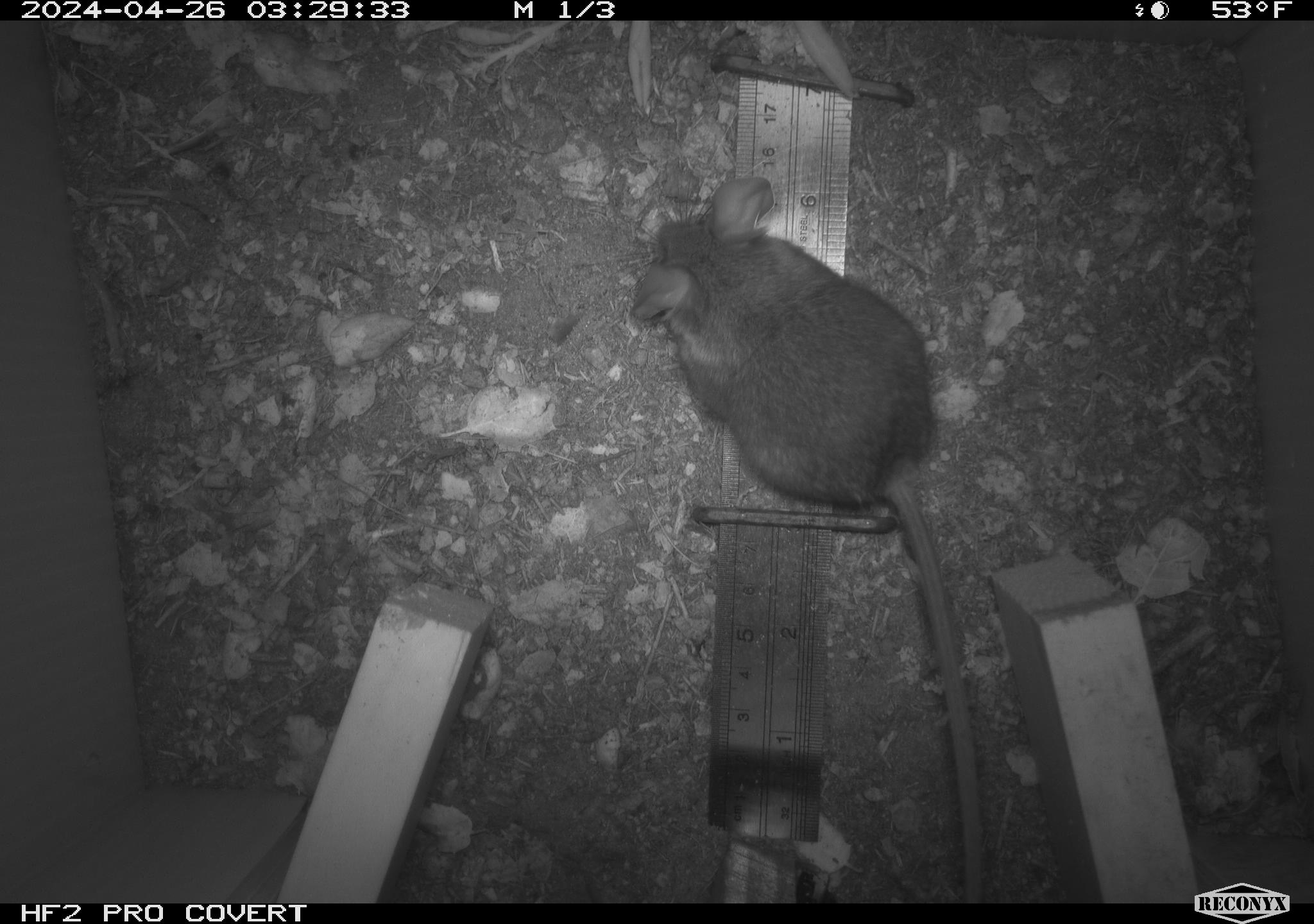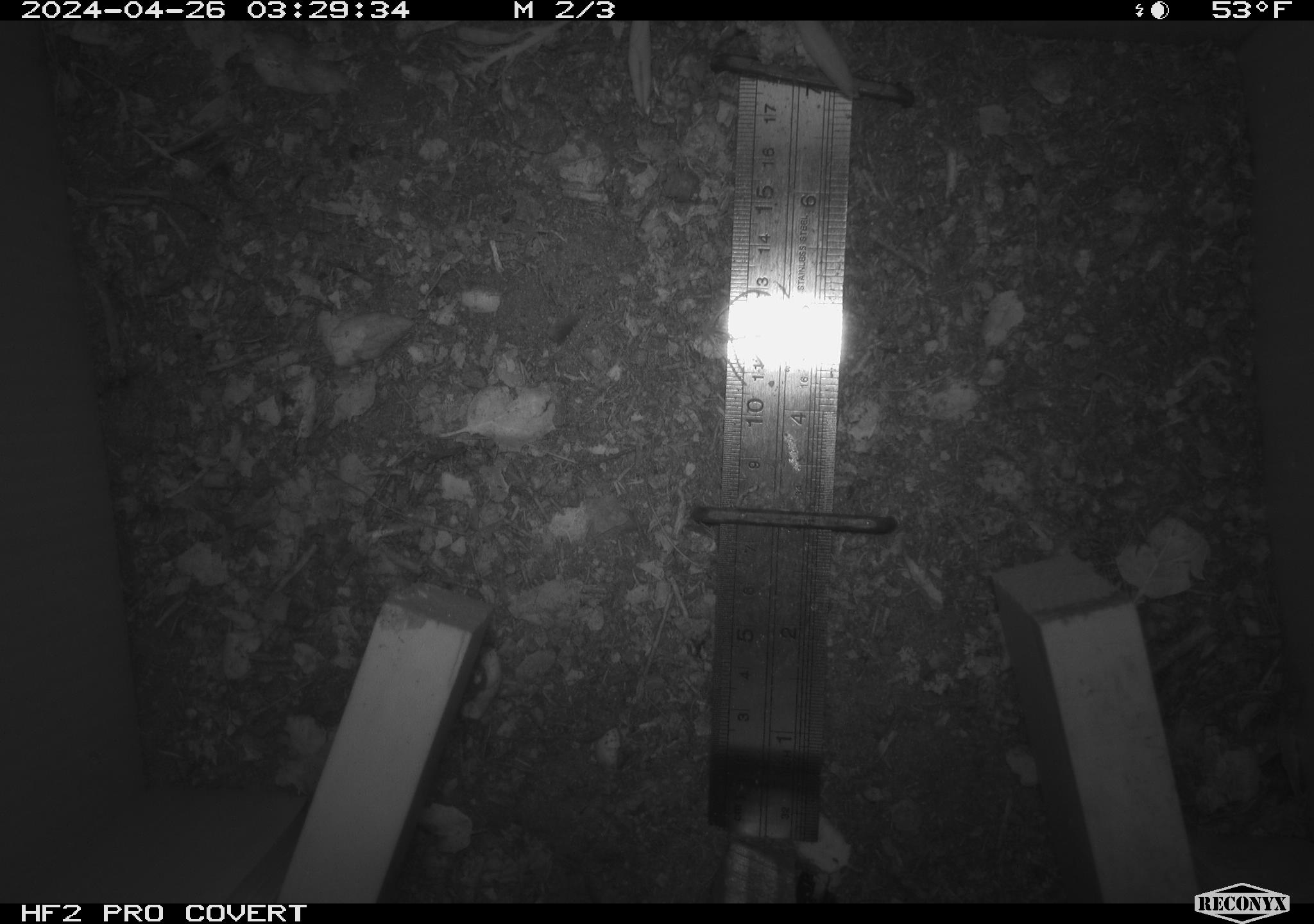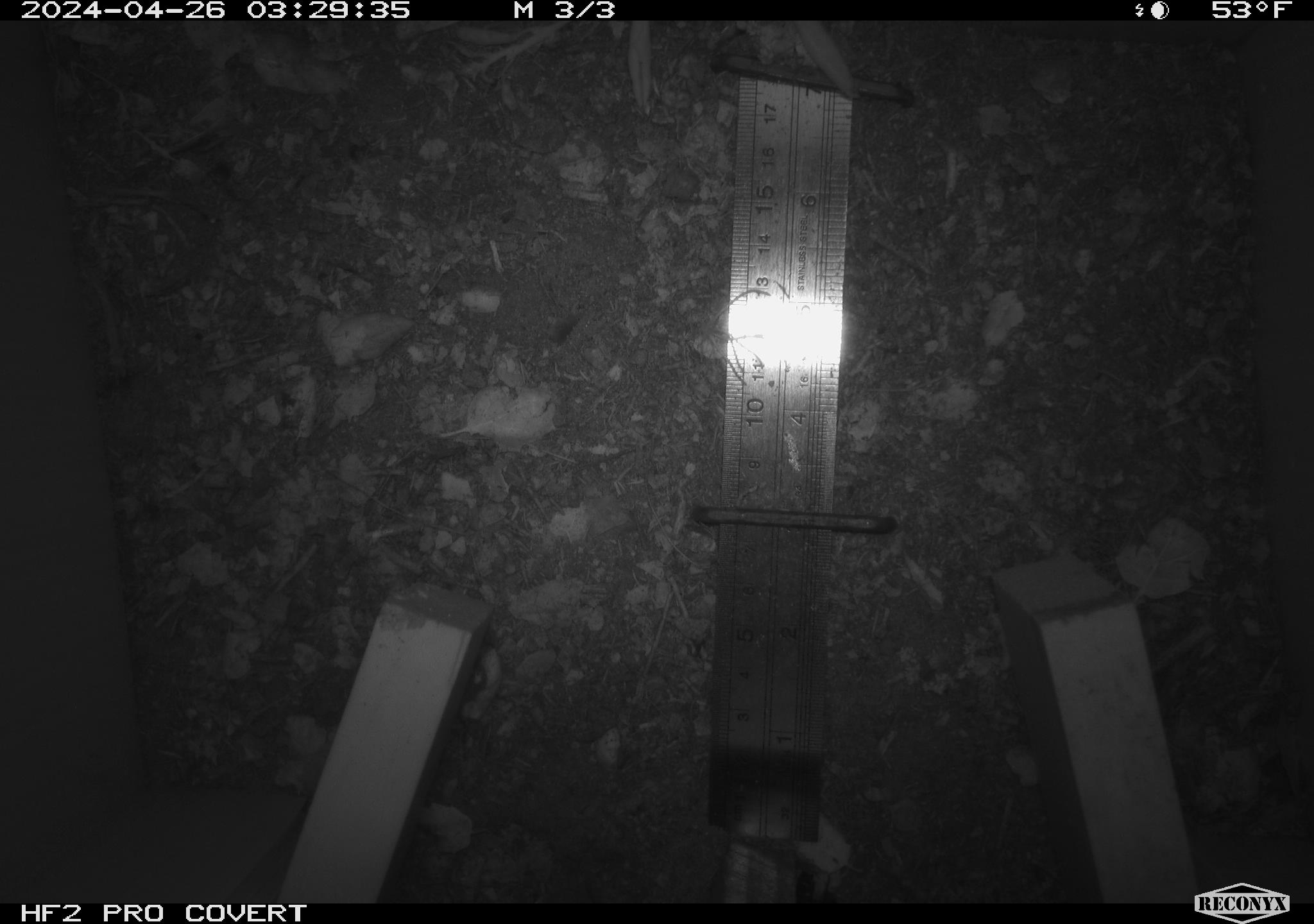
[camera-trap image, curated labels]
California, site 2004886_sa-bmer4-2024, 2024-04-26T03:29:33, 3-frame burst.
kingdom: Animalia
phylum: Chordata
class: Mammalia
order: Rodentia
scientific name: Rodentia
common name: mouse species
Mouse species (Rodentia).